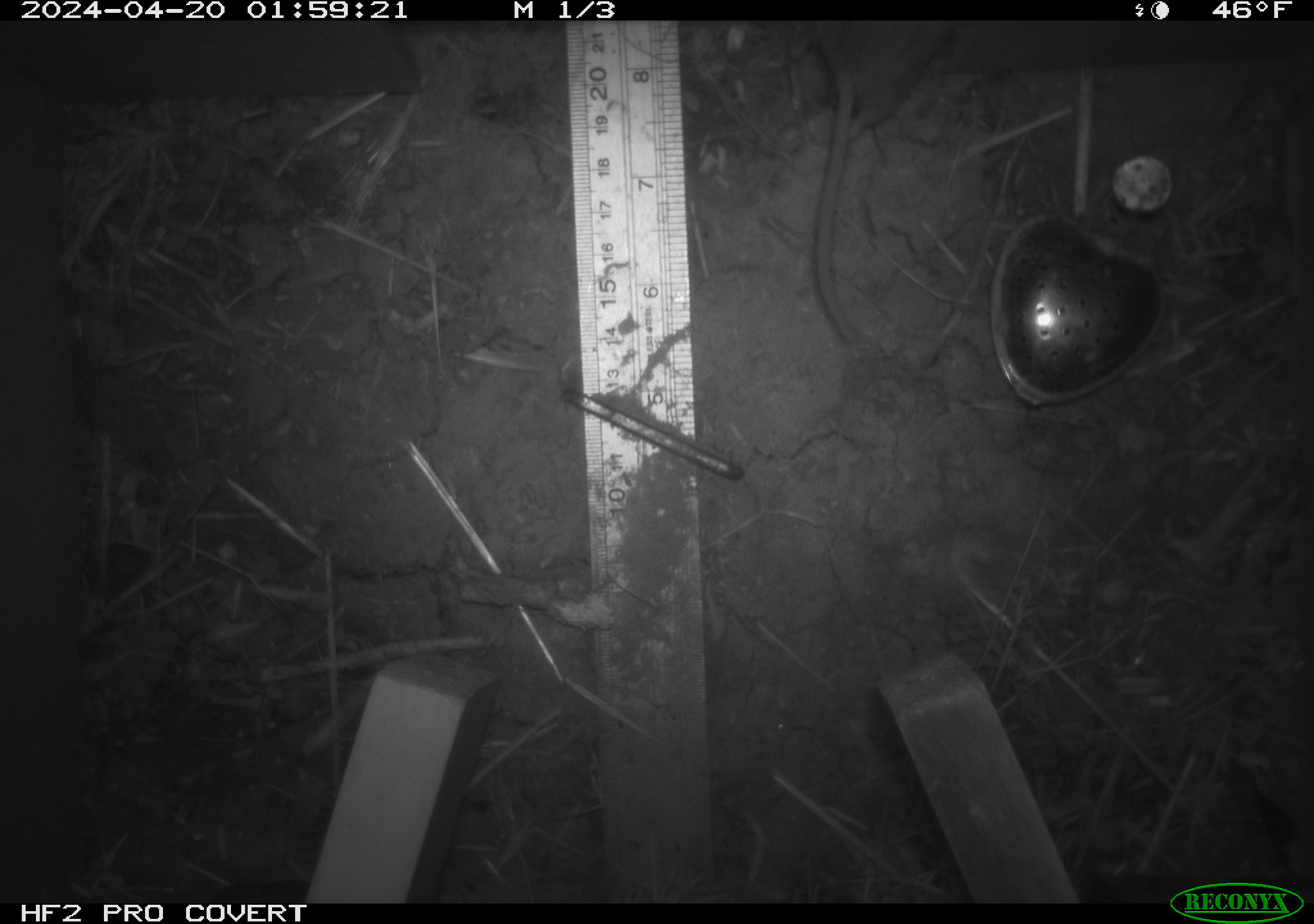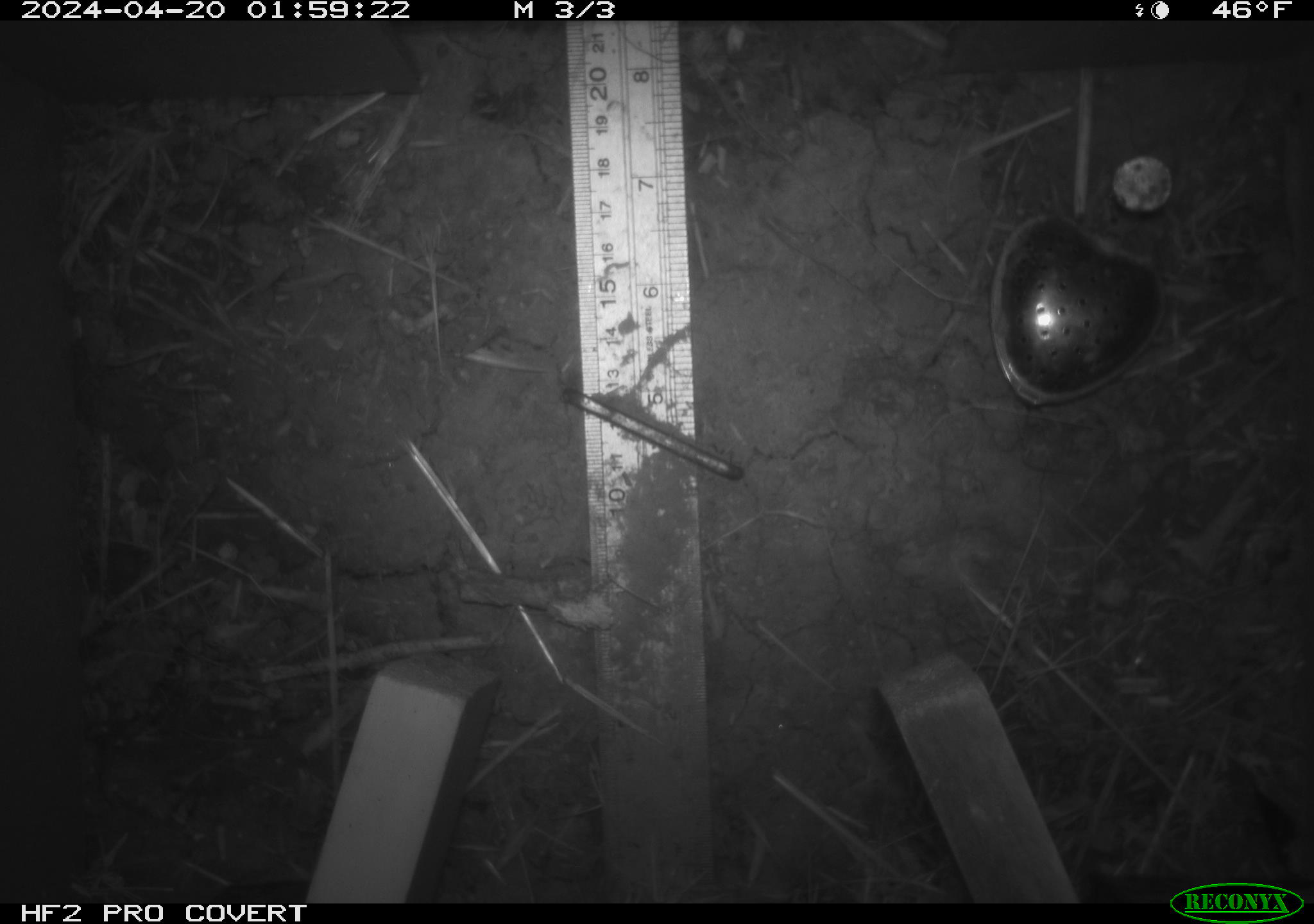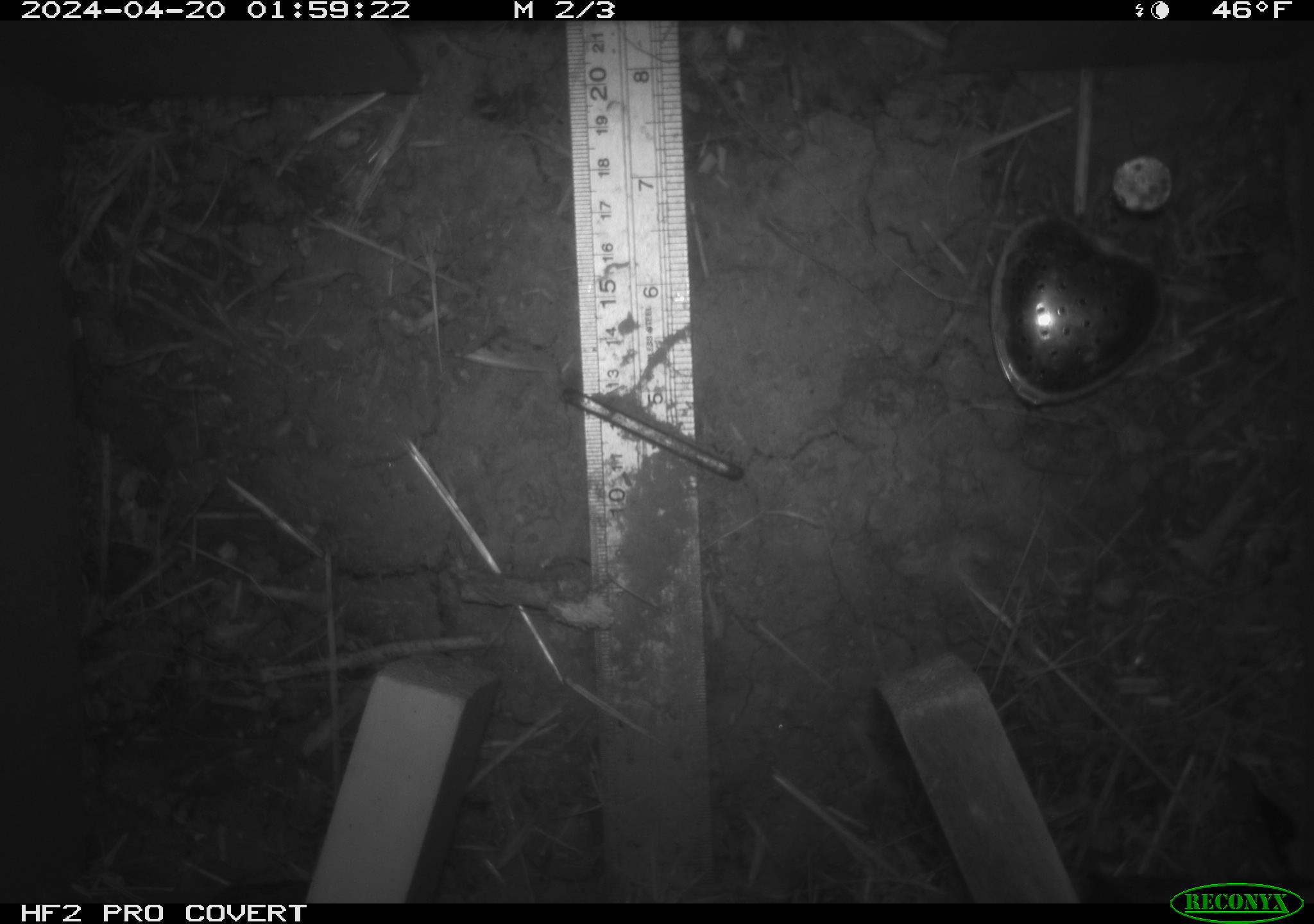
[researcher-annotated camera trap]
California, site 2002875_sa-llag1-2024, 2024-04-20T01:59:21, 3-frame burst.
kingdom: Animalia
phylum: Chordata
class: Mammalia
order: Rodentia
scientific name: Rodentia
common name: mouse species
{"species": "mouse species (Rodentia)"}